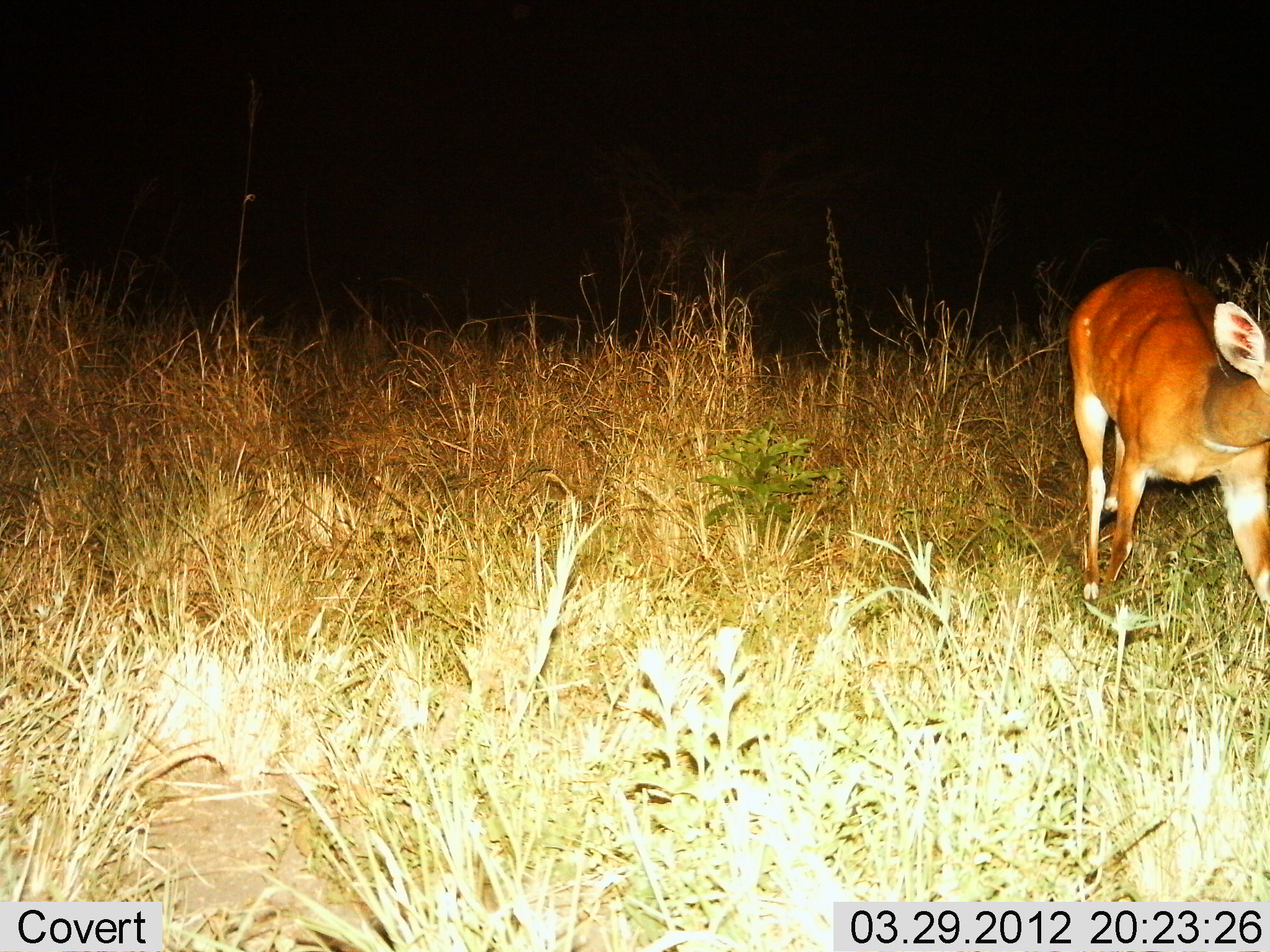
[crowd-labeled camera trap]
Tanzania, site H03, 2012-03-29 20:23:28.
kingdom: Animalia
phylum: Chordata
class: Mammalia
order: Artiodactyla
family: Bovidae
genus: Redunca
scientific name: Redunca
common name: reedbuck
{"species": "reedbuck (Redunca)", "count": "1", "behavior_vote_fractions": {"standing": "20%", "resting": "0%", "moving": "80%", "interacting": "0%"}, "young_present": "0%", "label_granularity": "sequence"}